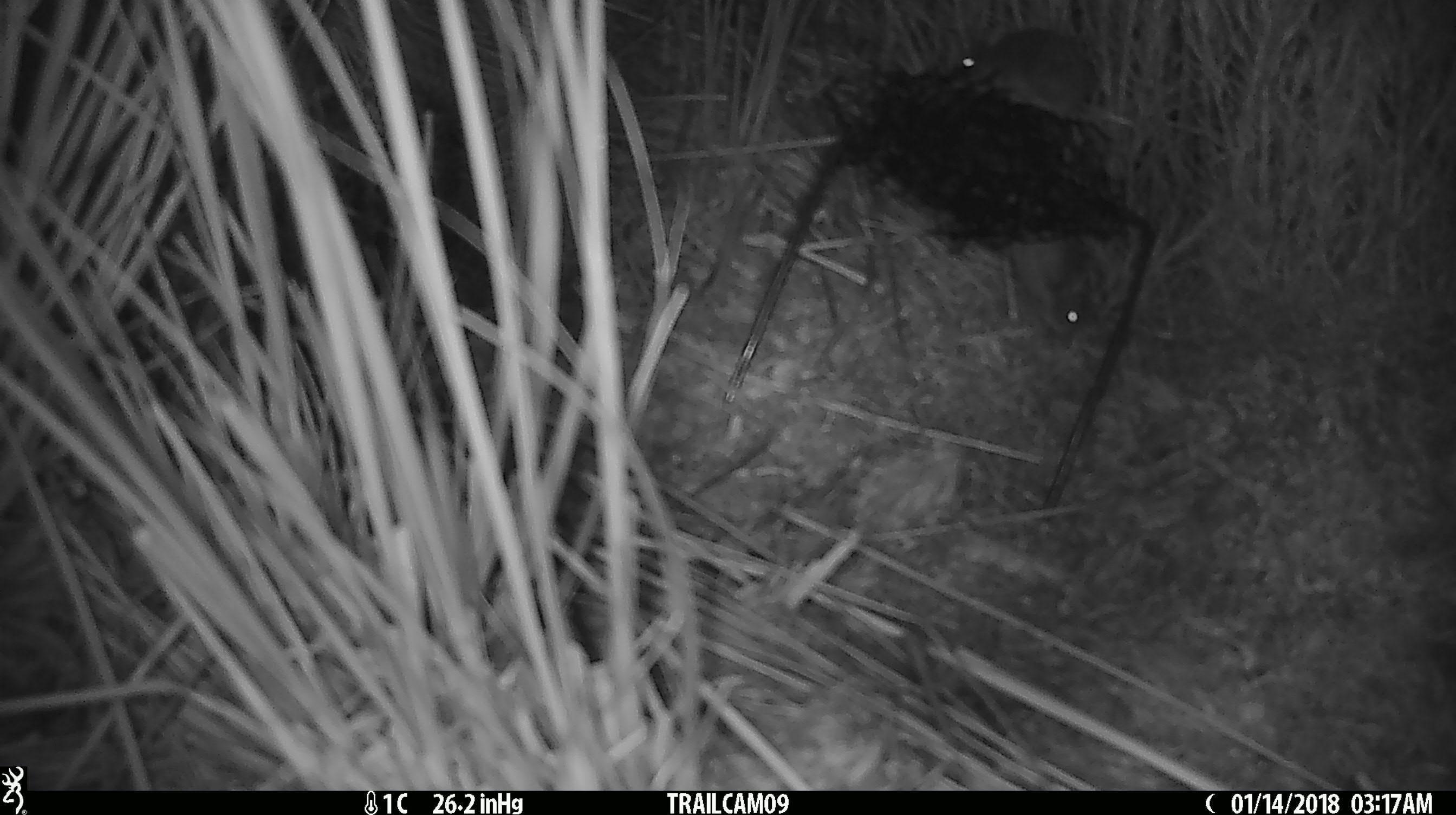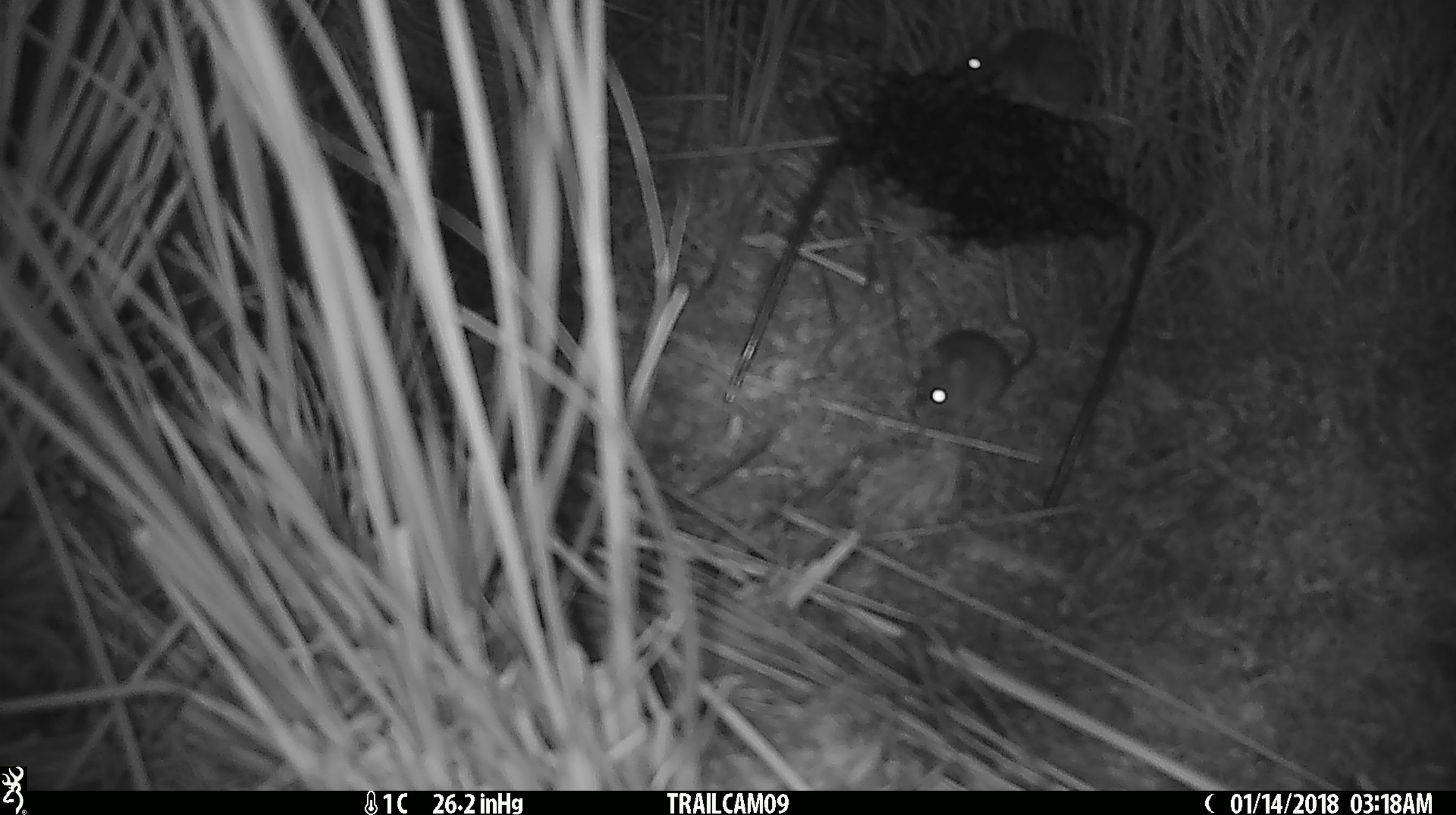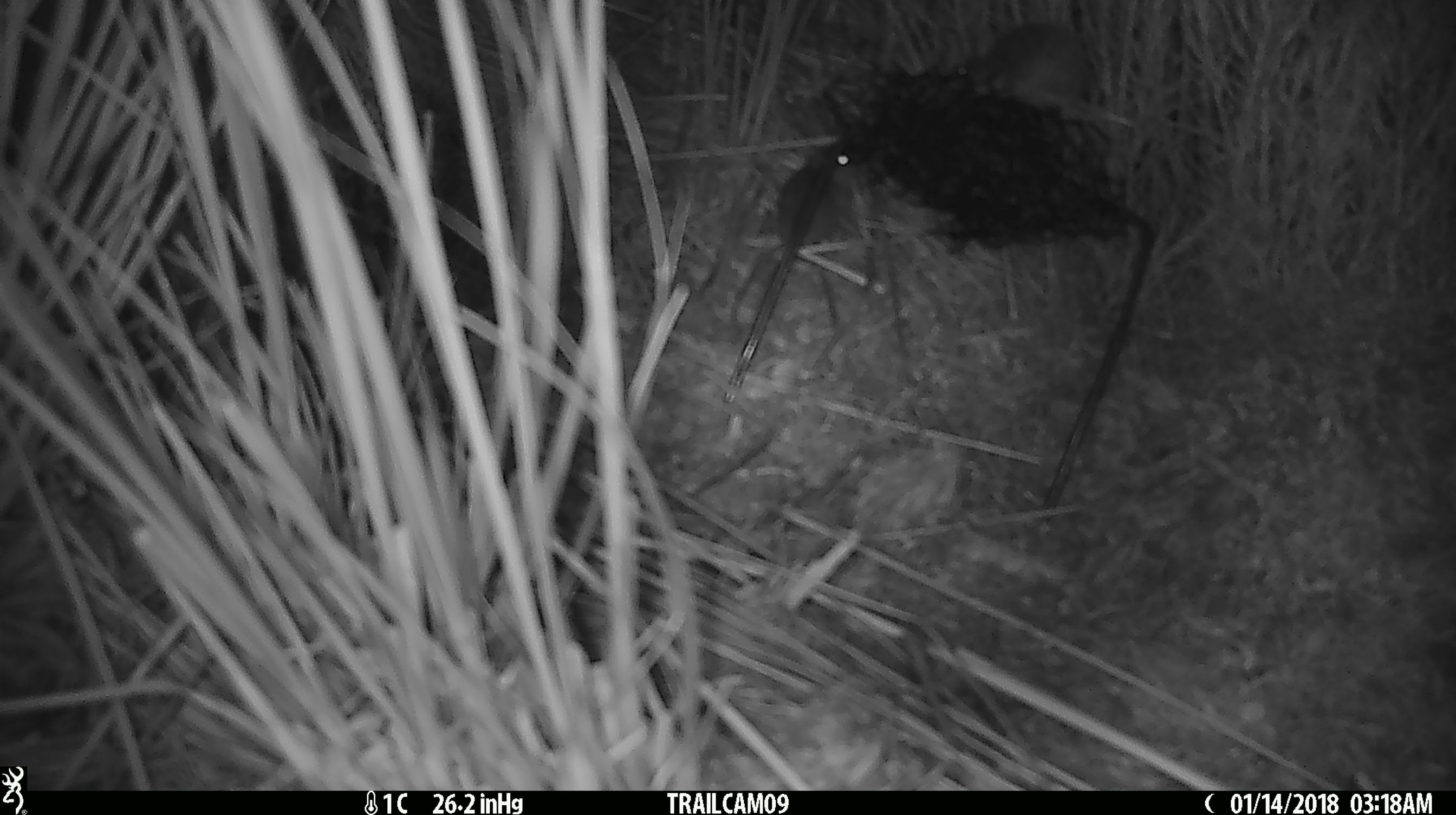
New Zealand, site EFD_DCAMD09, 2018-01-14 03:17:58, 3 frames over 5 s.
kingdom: Animalia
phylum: Chordata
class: Mammalia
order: Rodentia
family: Muridae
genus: Mus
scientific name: Mus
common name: mouse